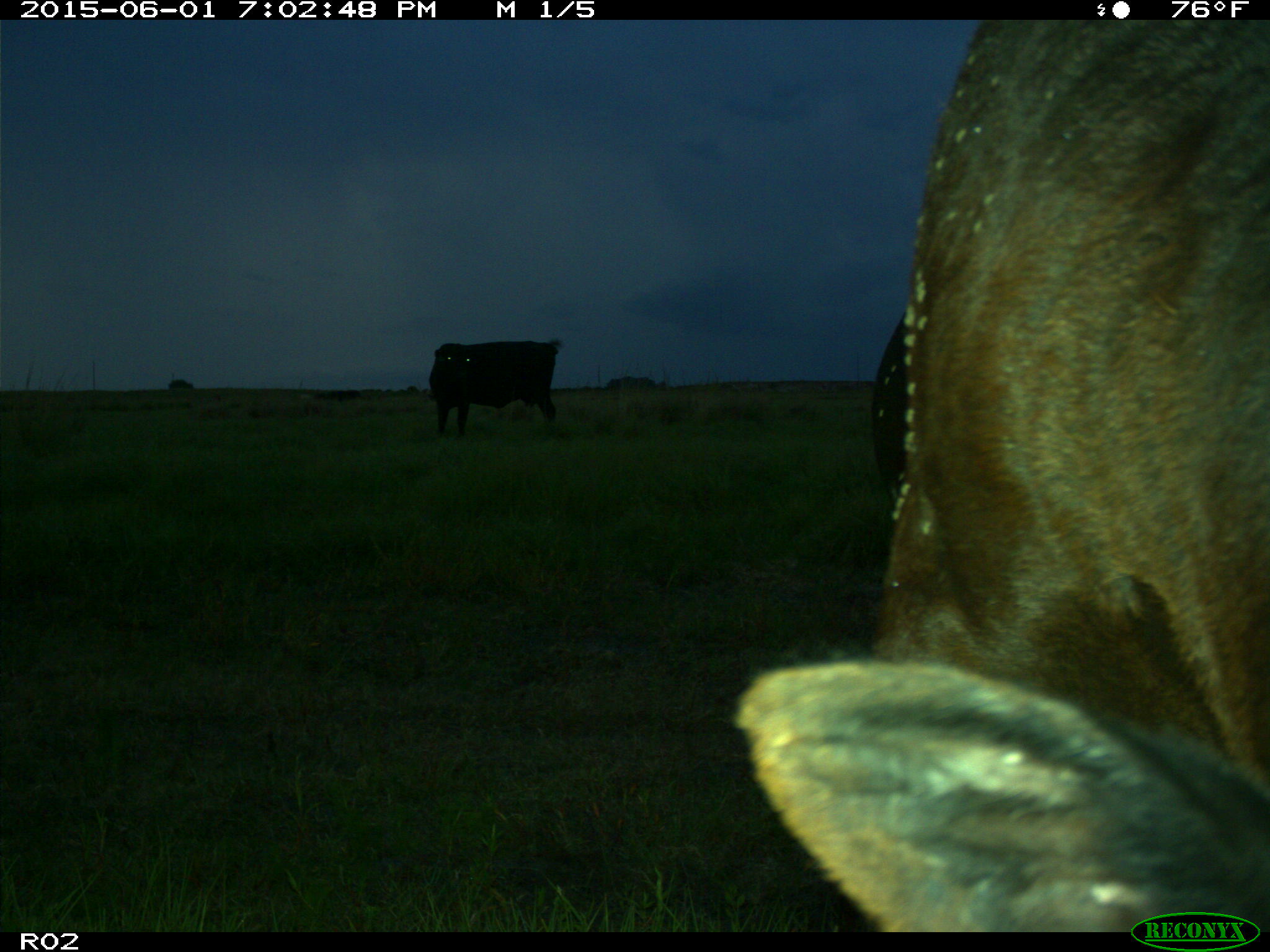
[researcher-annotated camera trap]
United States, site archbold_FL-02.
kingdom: Animalia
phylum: Chordata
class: Mammalia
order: Artiodactyla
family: Bovidae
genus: Bos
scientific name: Bos taurus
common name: domestic cow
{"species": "Bos taurus (domestic cow)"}